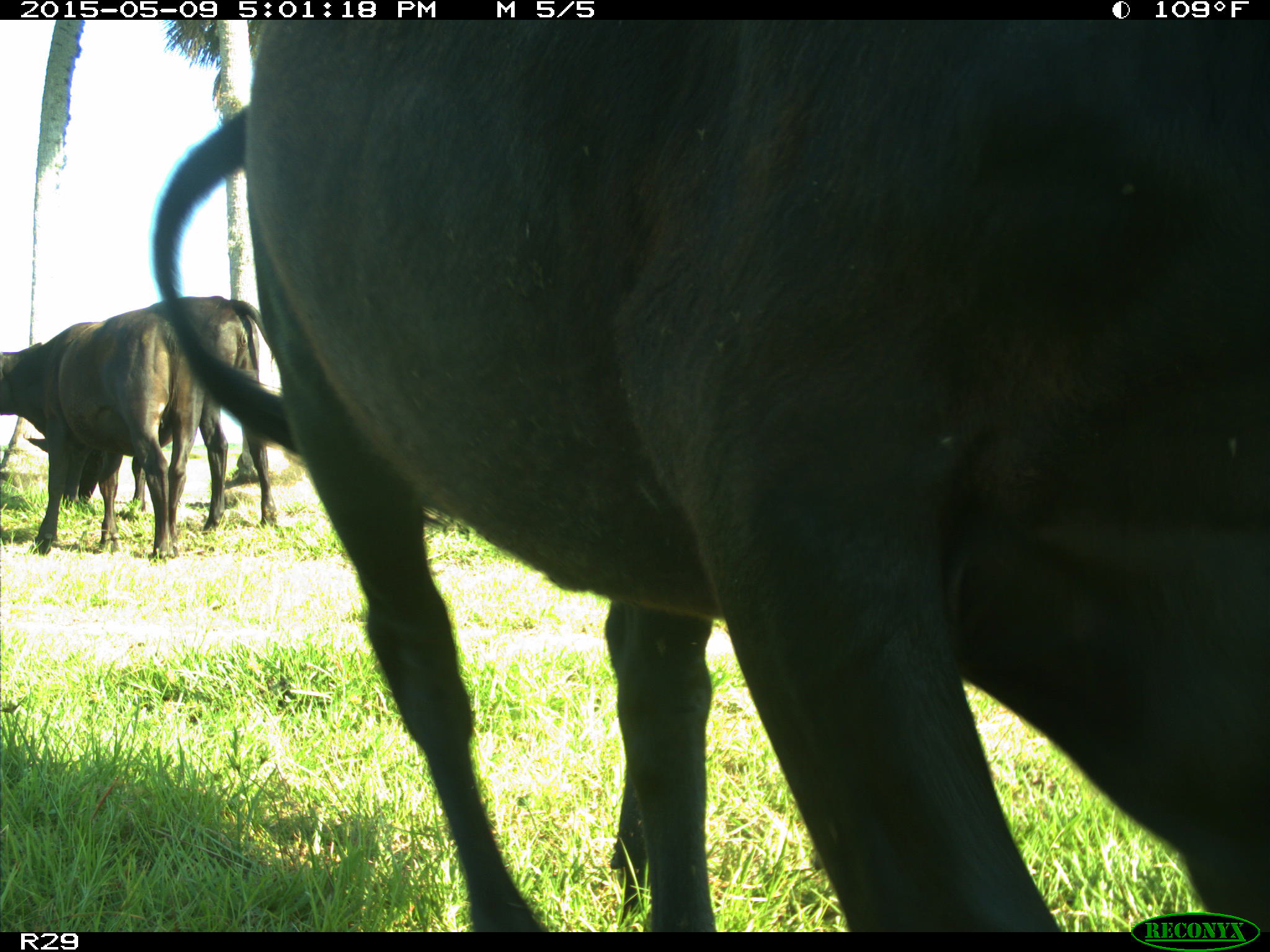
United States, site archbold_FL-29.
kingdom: Animalia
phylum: Chordata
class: Mammalia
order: Artiodactyla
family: Bovidae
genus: Bos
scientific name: Bos taurus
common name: domestic cow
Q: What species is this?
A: Bos taurus (domestic cow).